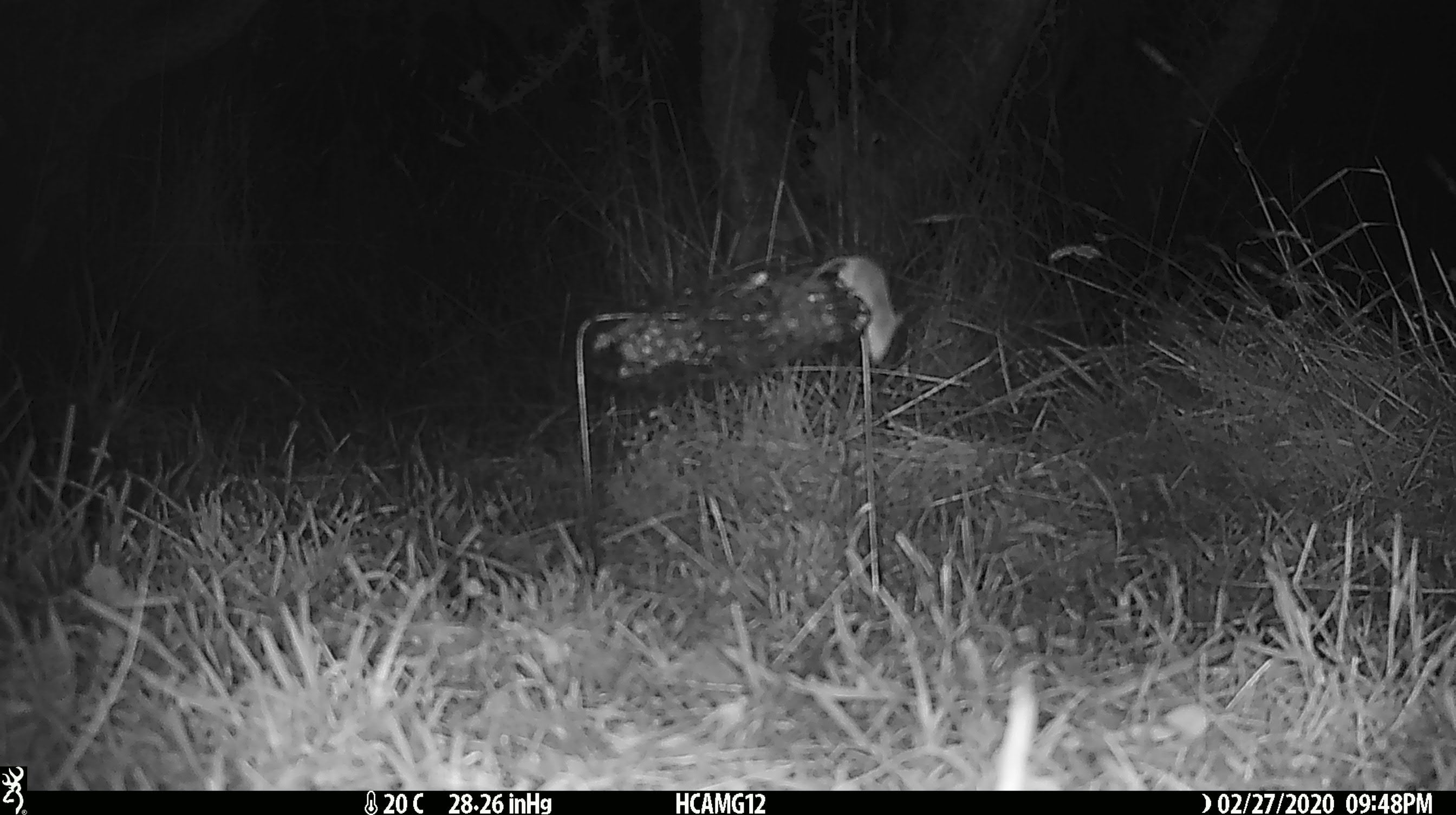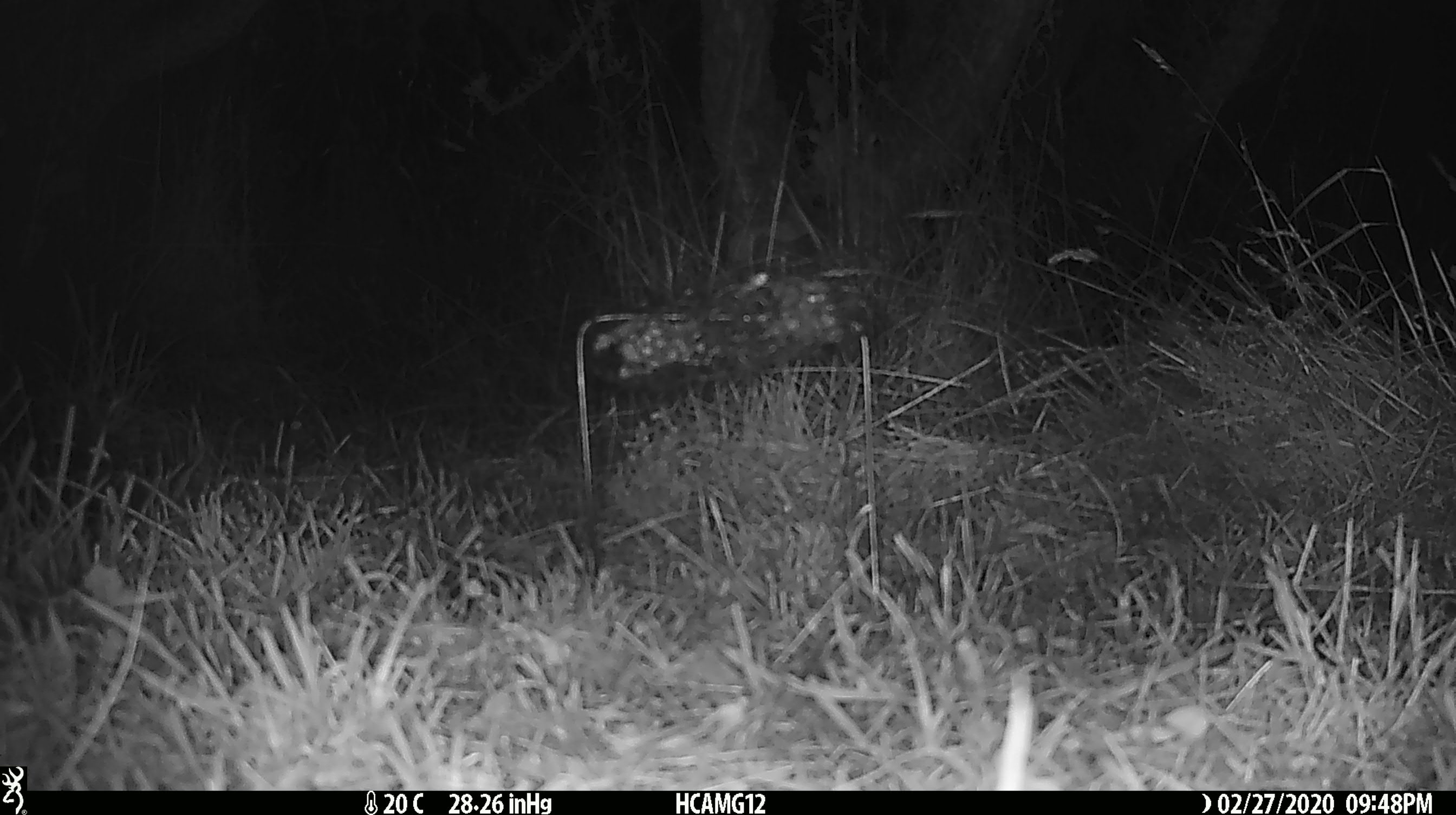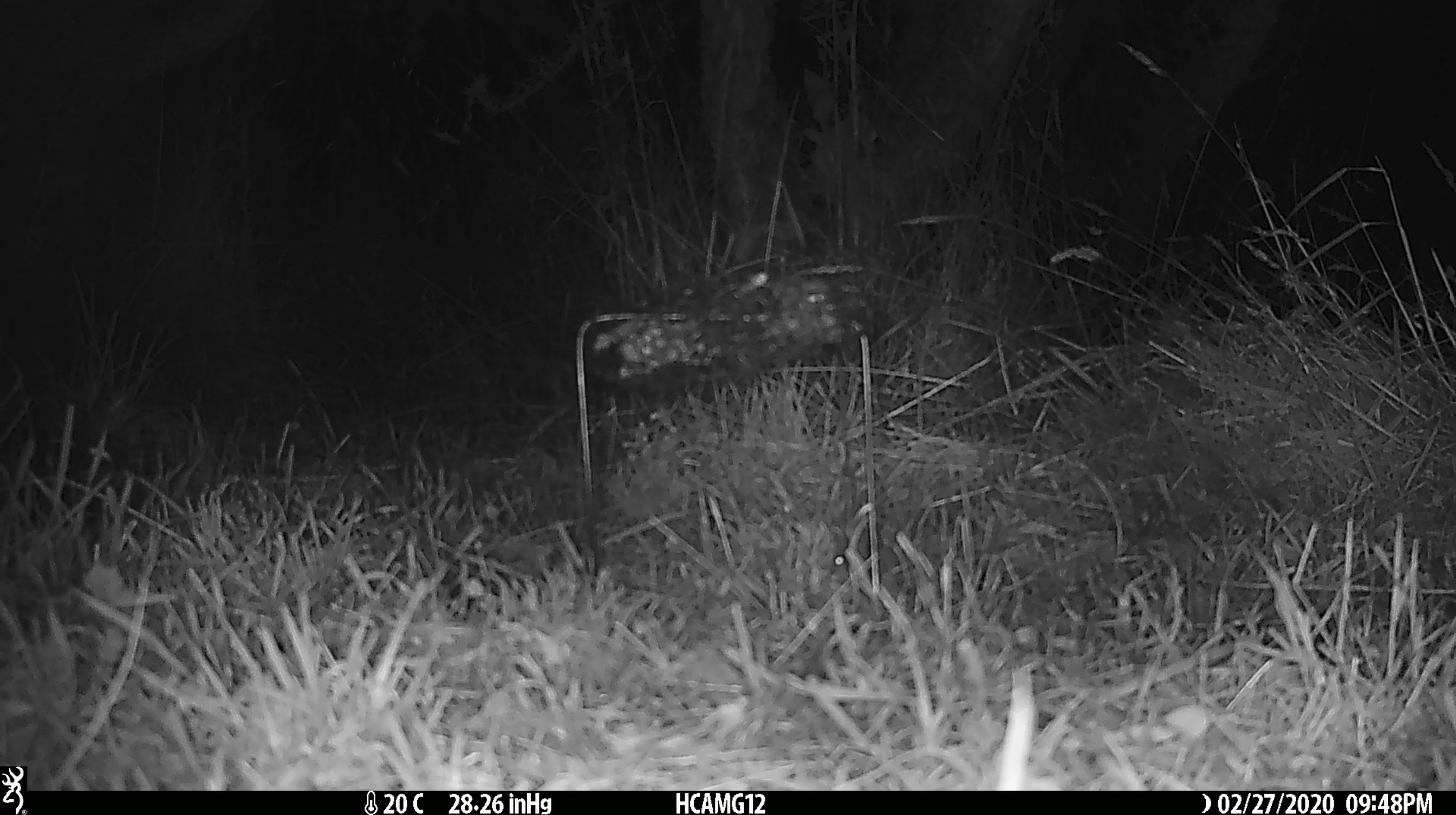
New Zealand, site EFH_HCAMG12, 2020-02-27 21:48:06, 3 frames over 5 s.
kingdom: Animalia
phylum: Chordata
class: Mammalia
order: Rodentia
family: Muridae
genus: Mus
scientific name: Mus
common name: mouse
Mouse (Mus).